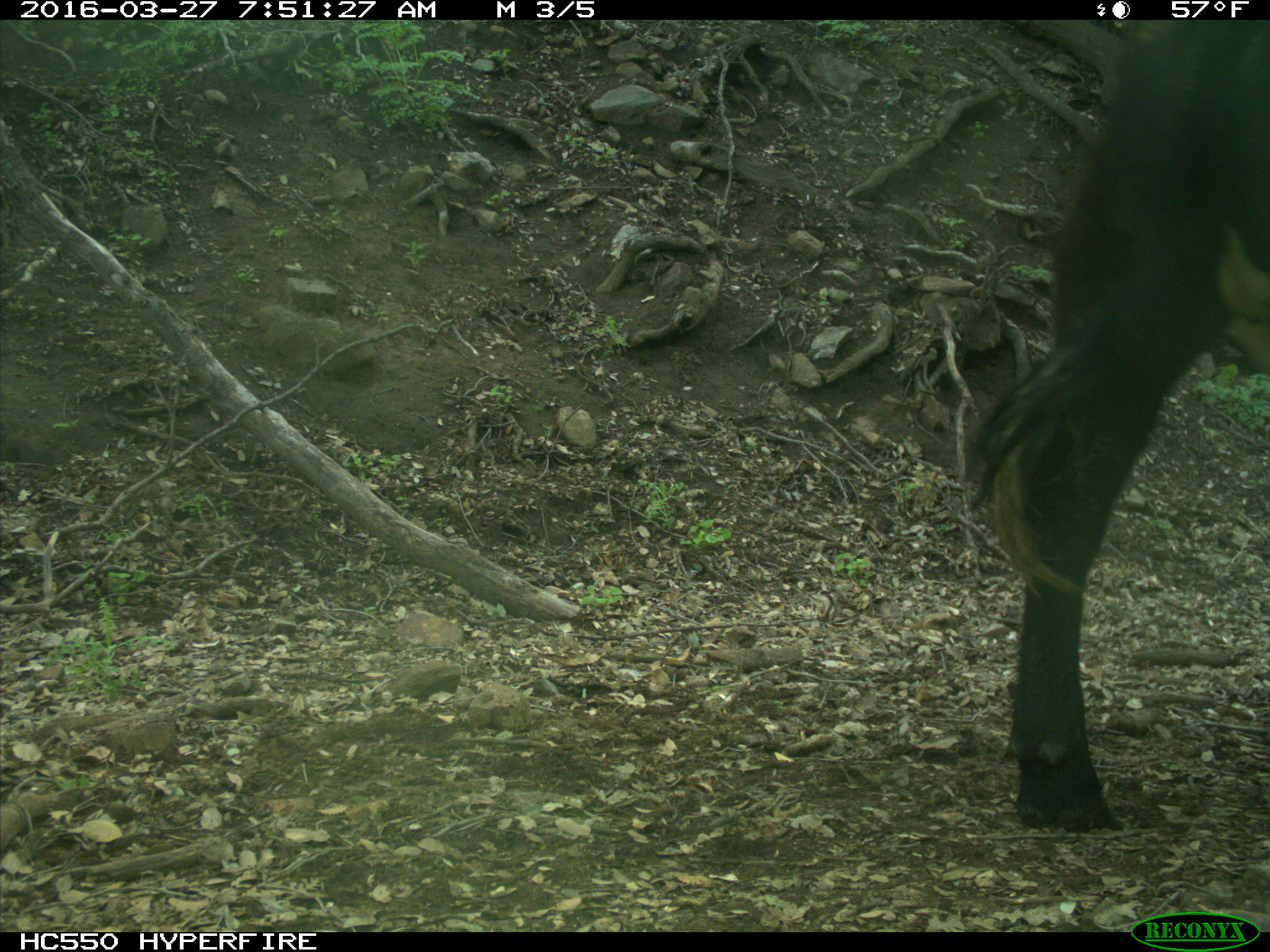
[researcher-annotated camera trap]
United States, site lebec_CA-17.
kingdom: Animalia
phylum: Chordata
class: Mammalia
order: Artiodactyla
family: Bovidae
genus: Bos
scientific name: Bos taurus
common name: domestic cow